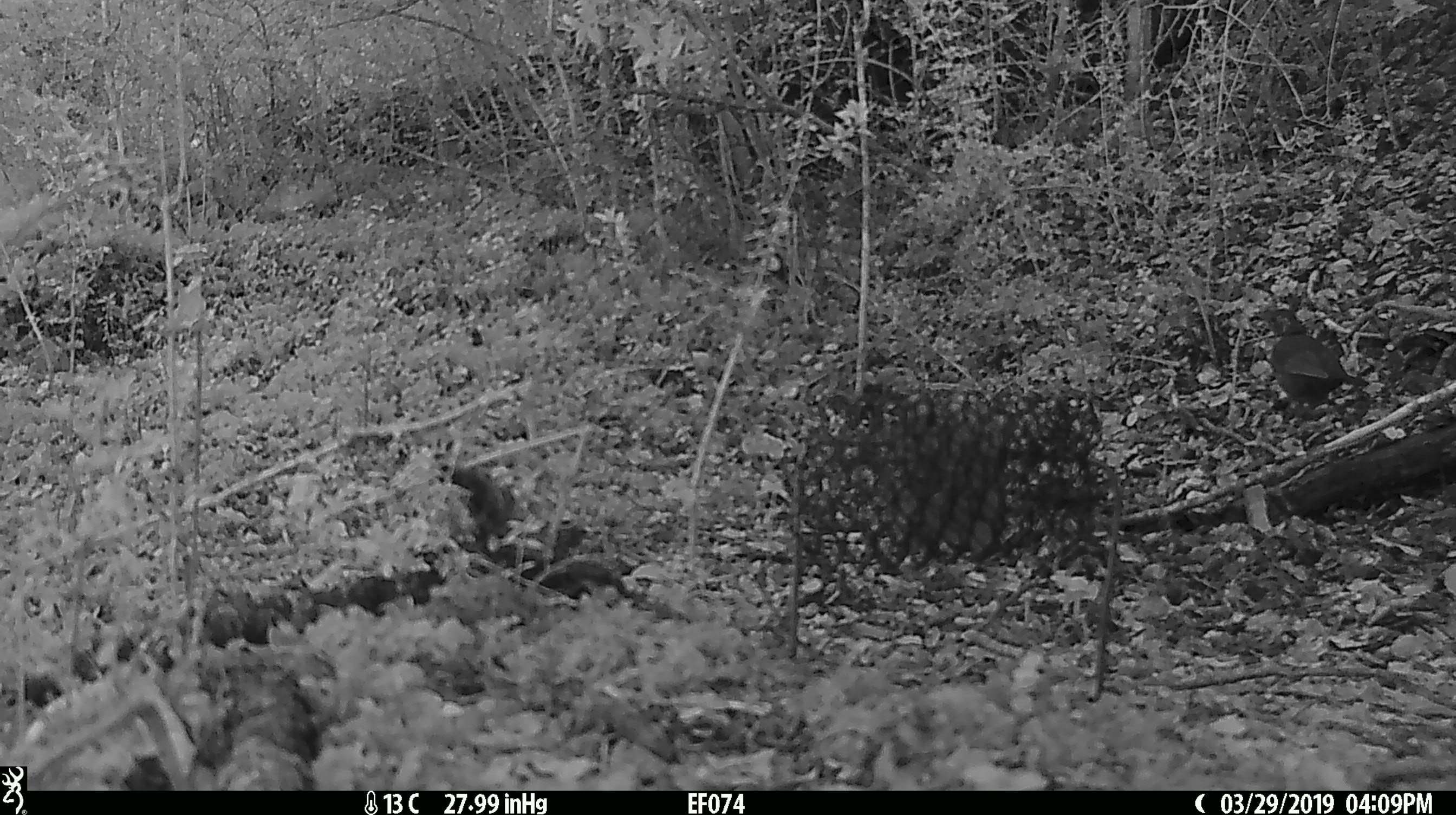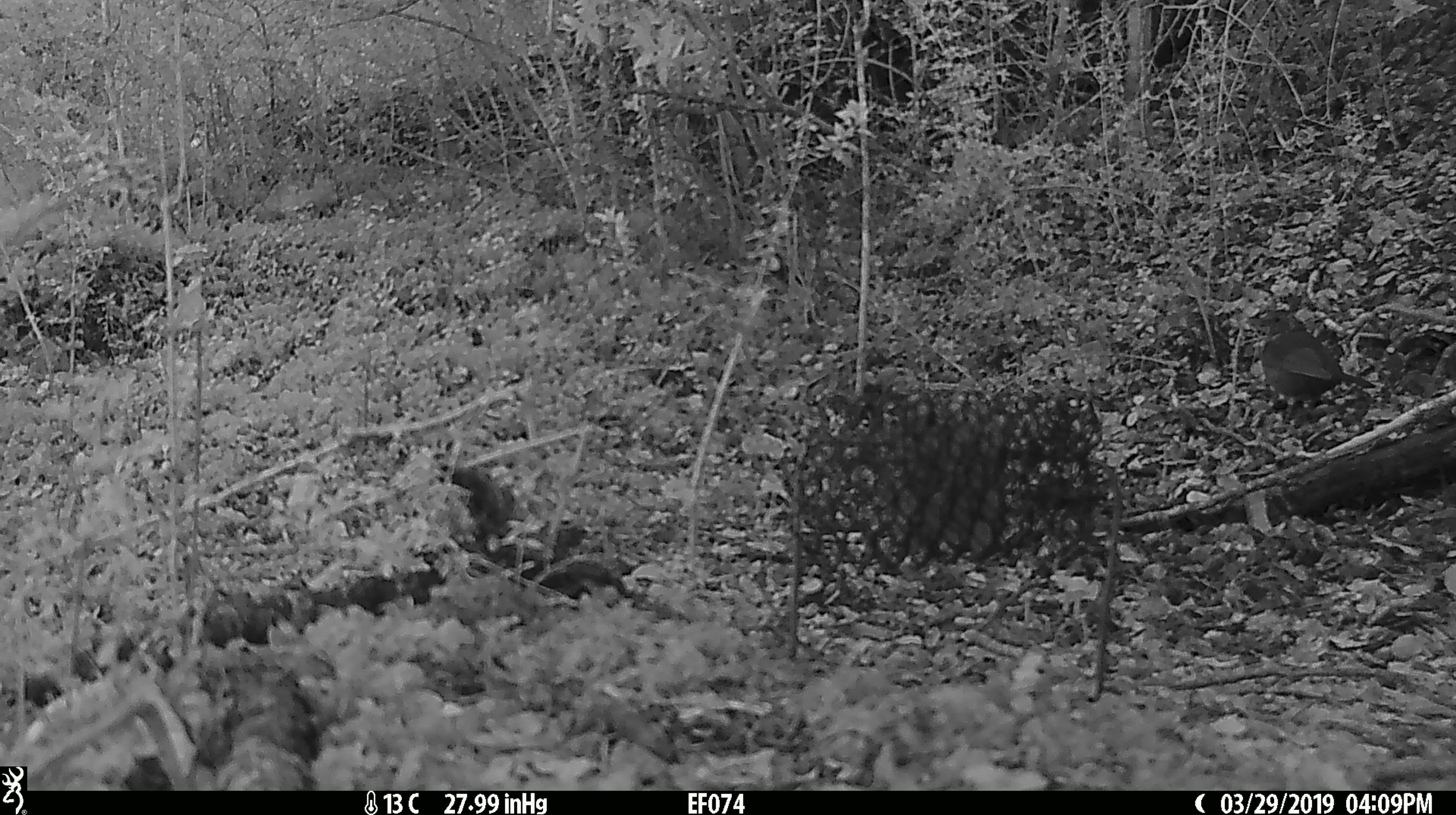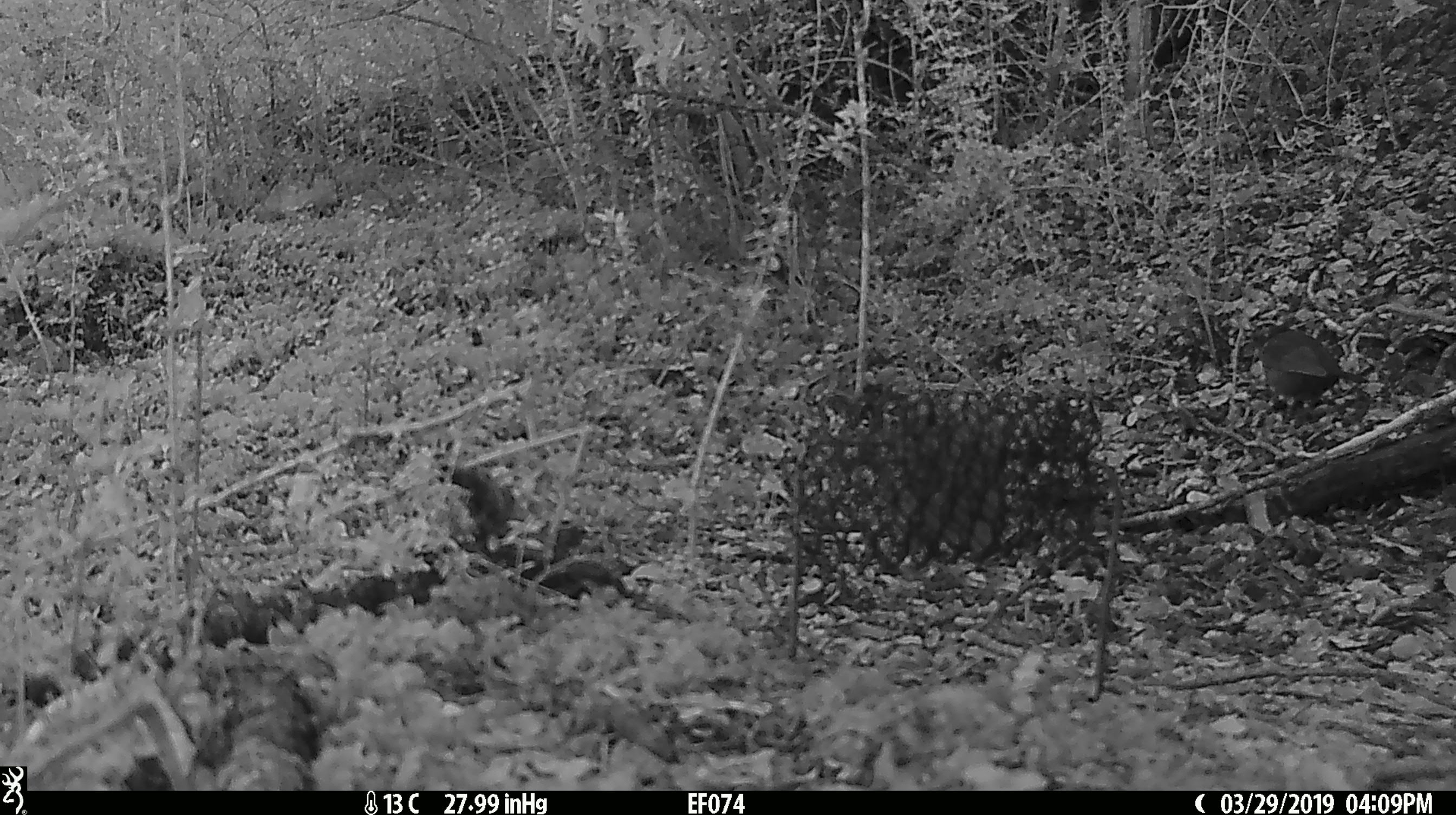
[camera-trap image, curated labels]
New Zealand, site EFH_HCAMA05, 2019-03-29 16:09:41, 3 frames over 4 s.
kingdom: Animalia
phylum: Chordata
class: Aves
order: Passeriformes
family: Turdidae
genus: Turdus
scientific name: Turdus merula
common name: eurasian blackbird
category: blackbird